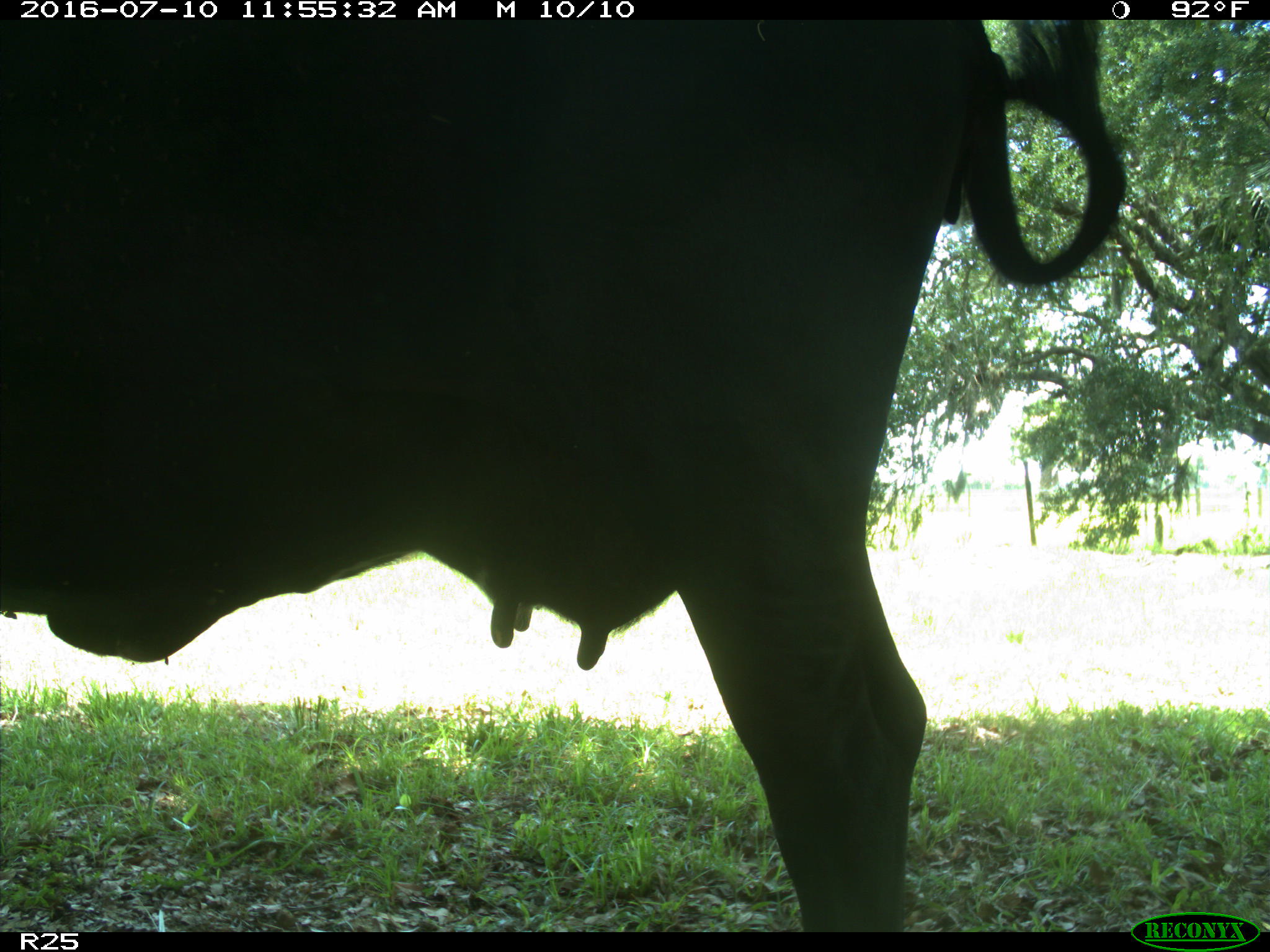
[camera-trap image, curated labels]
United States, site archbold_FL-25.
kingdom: Animalia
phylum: Chordata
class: Mammalia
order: Artiodactyla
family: Bovidae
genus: Bos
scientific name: Bos taurus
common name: domestic cow